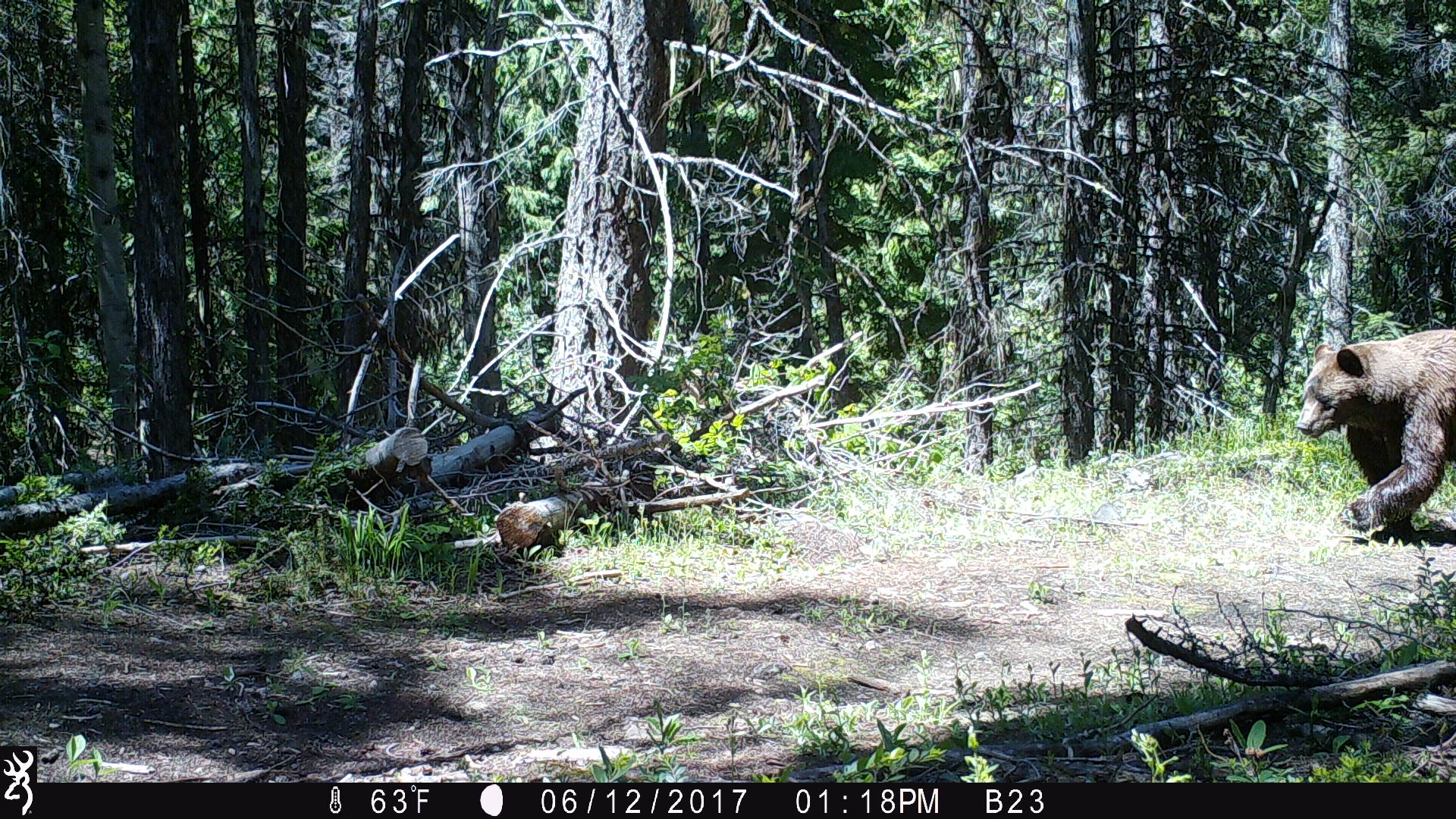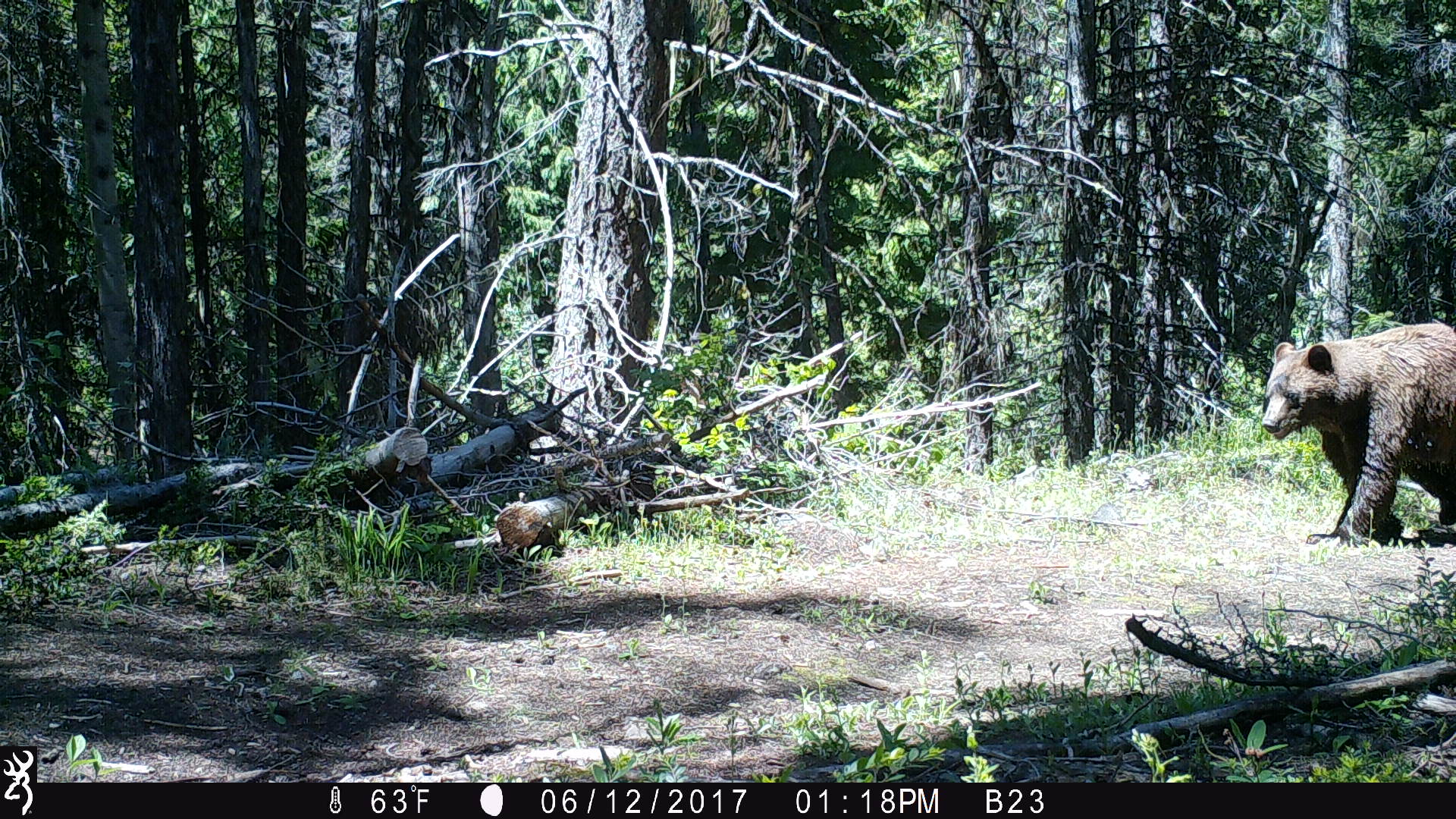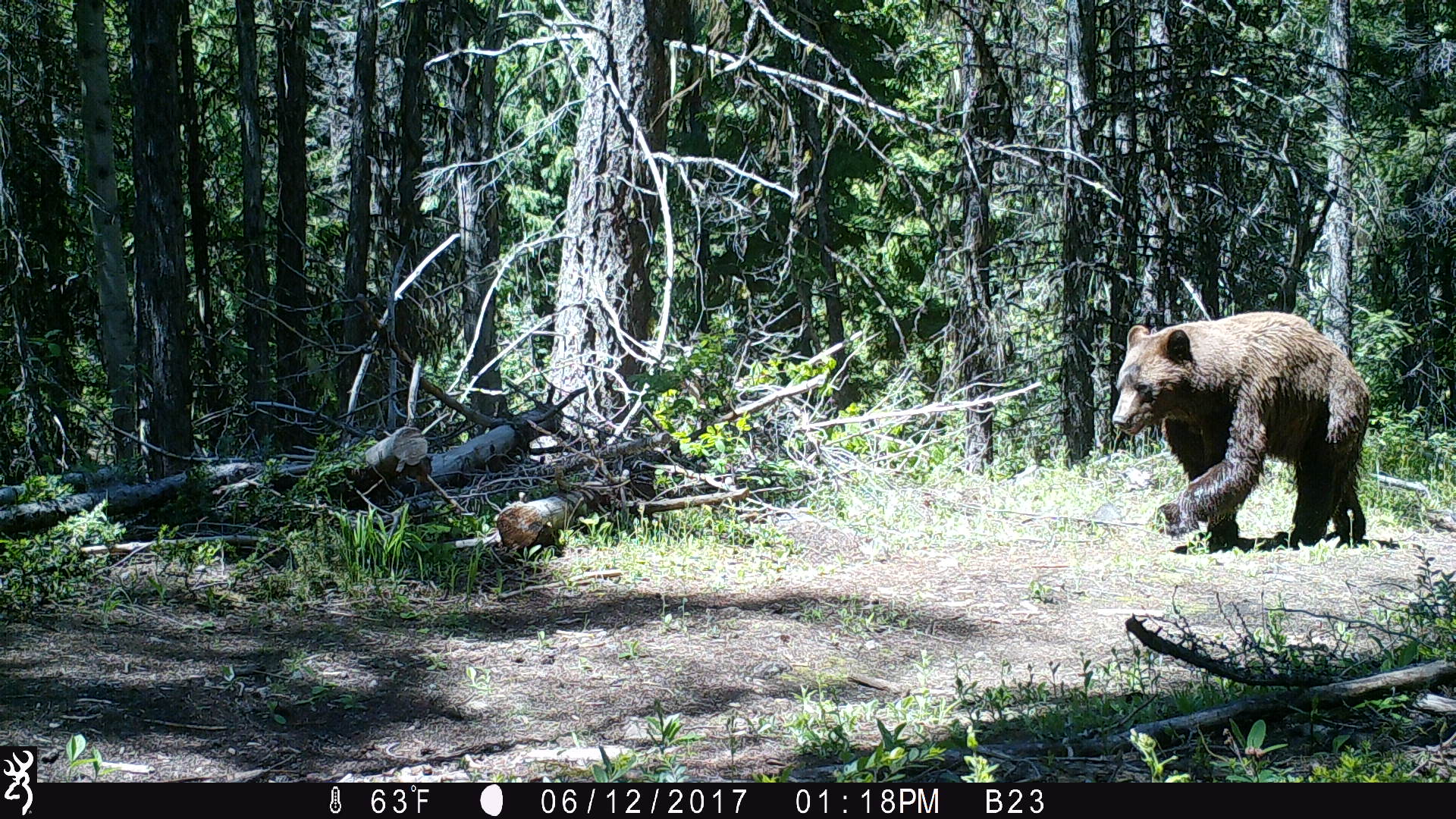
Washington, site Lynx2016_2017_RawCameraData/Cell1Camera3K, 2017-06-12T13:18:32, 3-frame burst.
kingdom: Animalia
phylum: Chordata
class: Mammalia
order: Carnivora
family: Ursidae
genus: Ursus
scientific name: Ursus americanus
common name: american black bear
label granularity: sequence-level